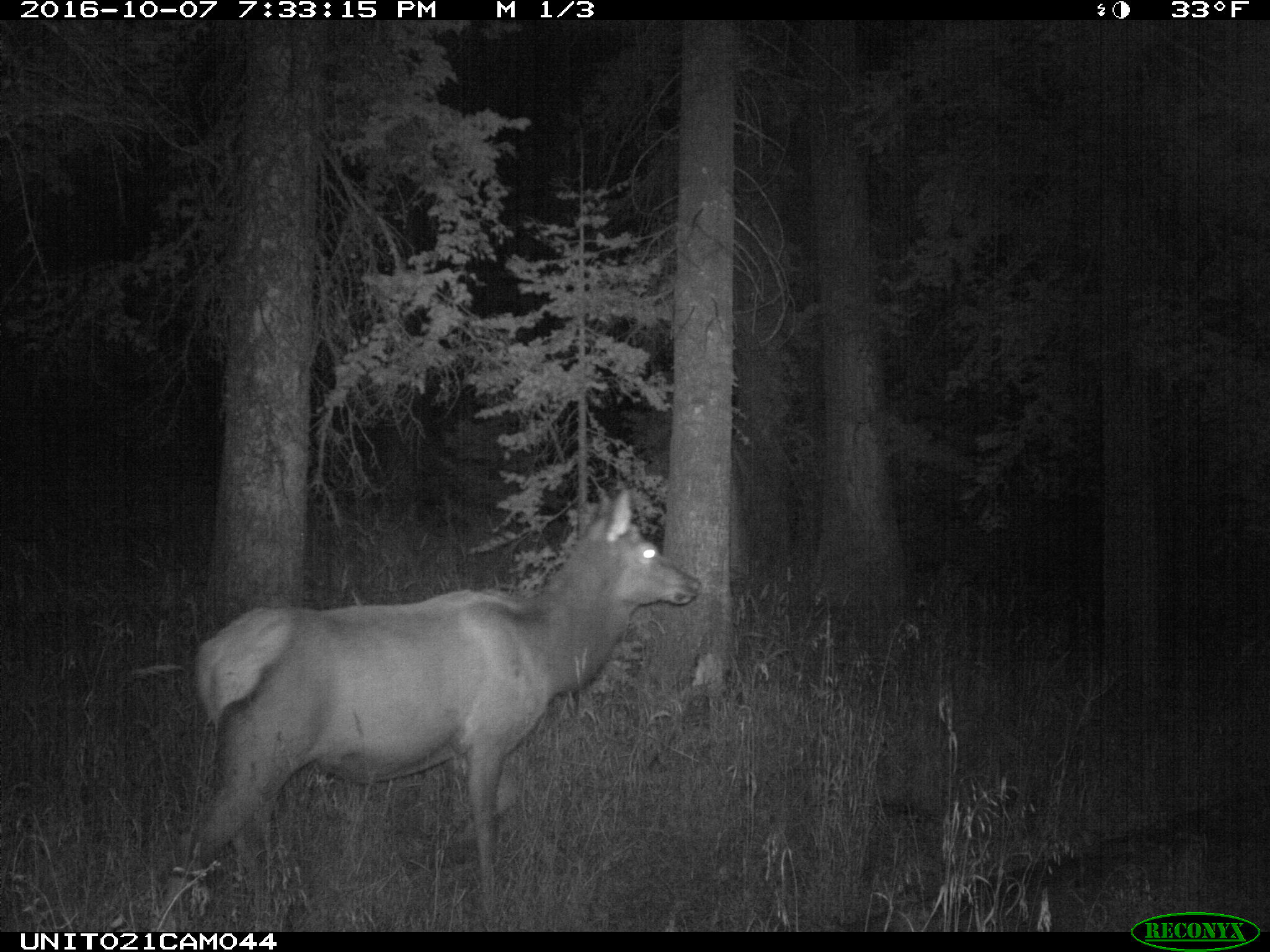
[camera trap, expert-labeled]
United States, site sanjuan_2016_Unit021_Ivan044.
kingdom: Animalia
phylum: Chordata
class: Mammalia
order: Artiodactyla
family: Cervidae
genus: Cervus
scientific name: Cervus elaphus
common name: red deer